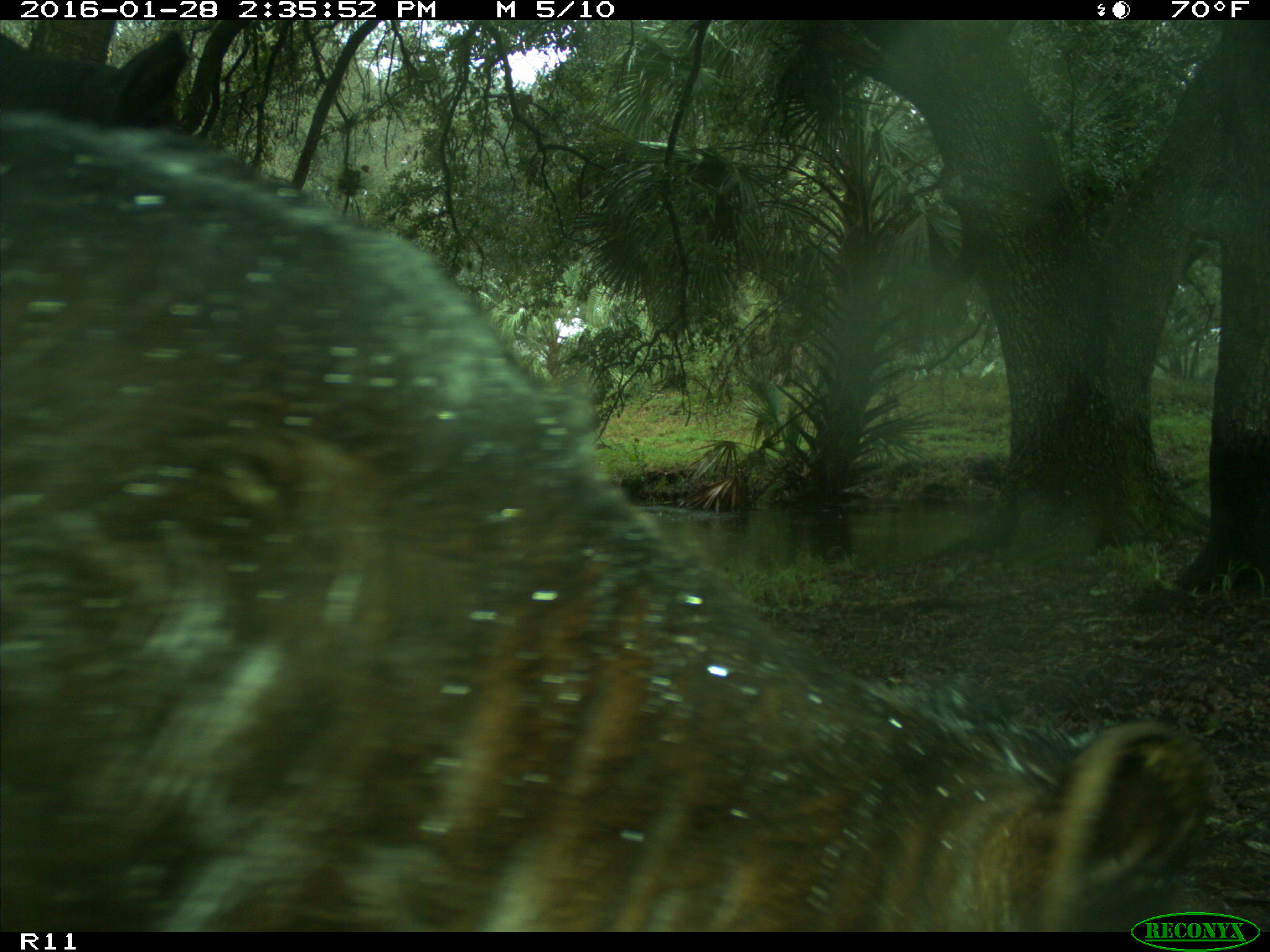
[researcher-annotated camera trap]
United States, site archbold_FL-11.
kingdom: Animalia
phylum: Chordata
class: Mammalia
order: Artiodactyla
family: Bovidae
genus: Bos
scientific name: Bos taurus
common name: domestic cow